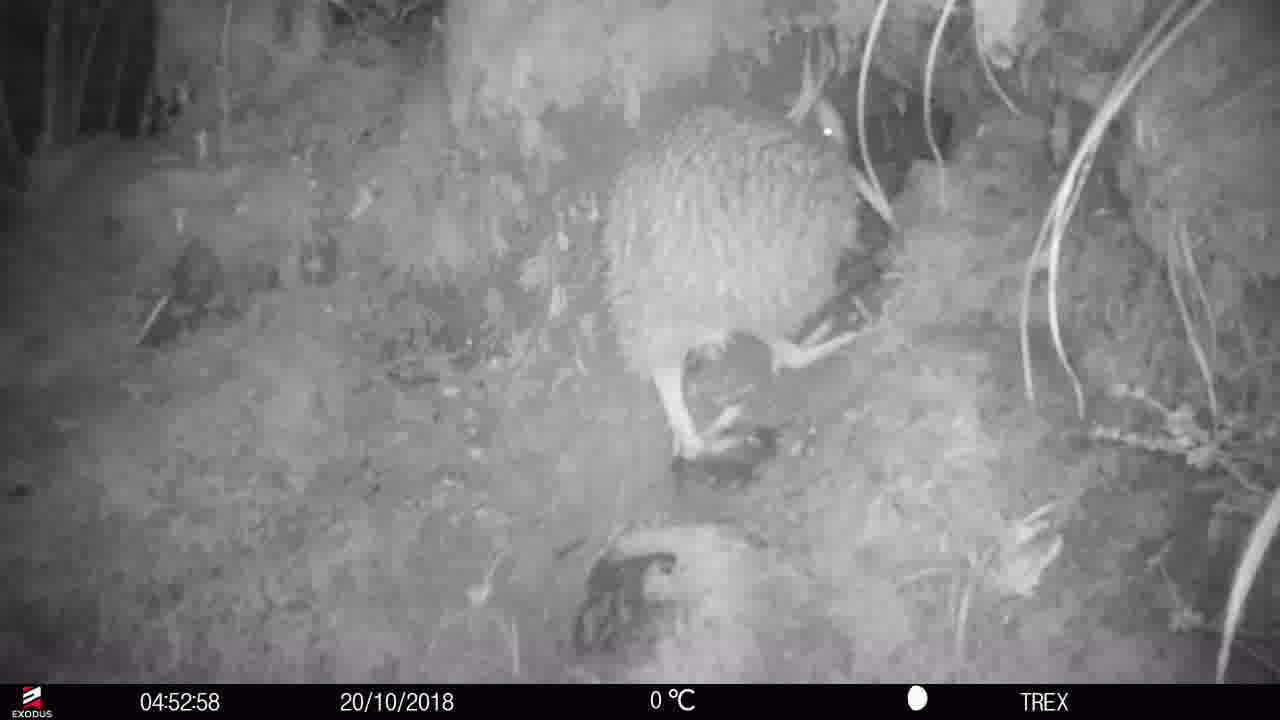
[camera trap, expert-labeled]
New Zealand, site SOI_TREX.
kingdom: Animalia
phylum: Chordata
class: Aves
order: Apterygiformes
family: Apterygidae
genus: Apteryx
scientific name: Apteryx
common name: kiwi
Kiwi (Apteryx).